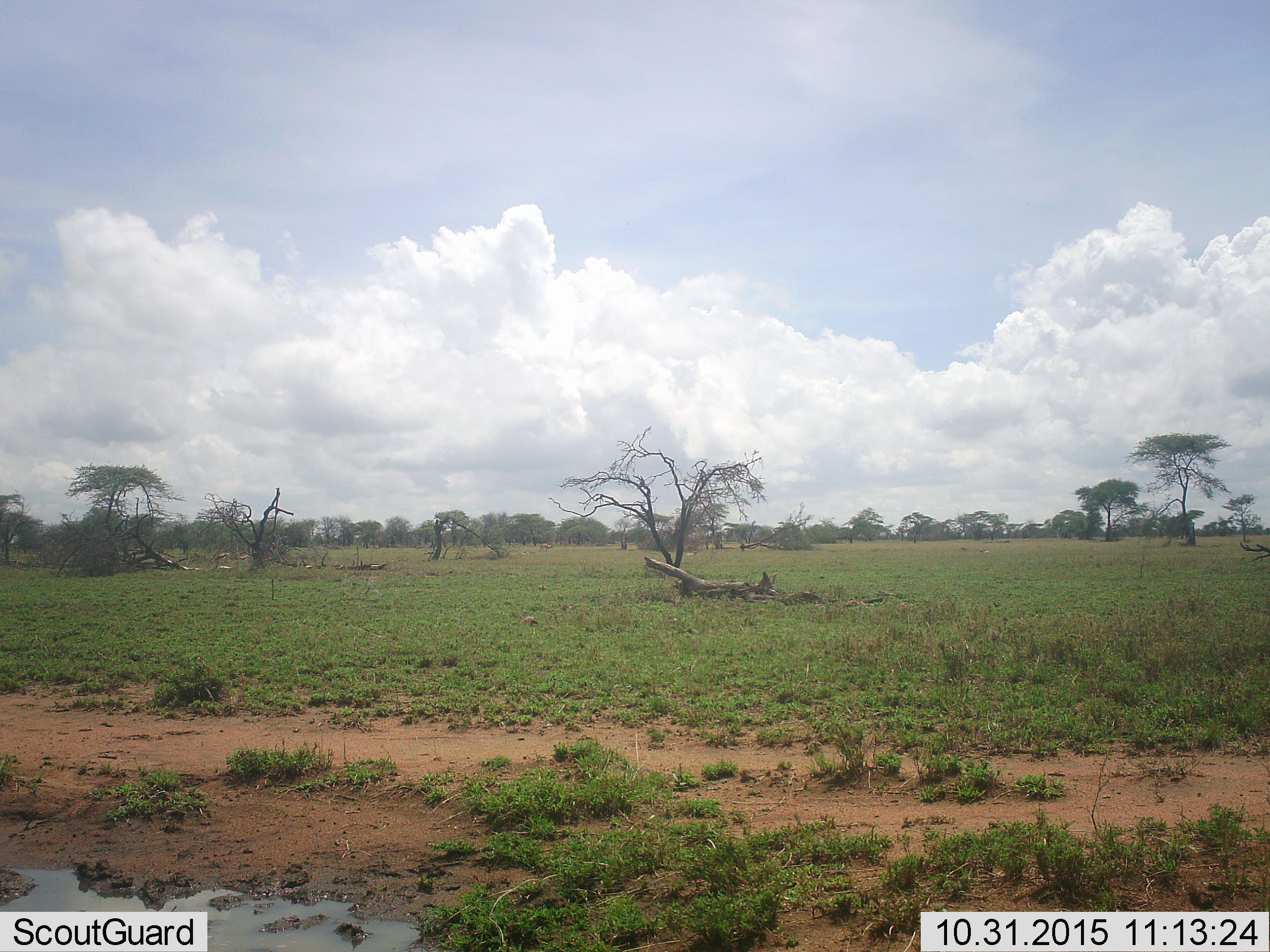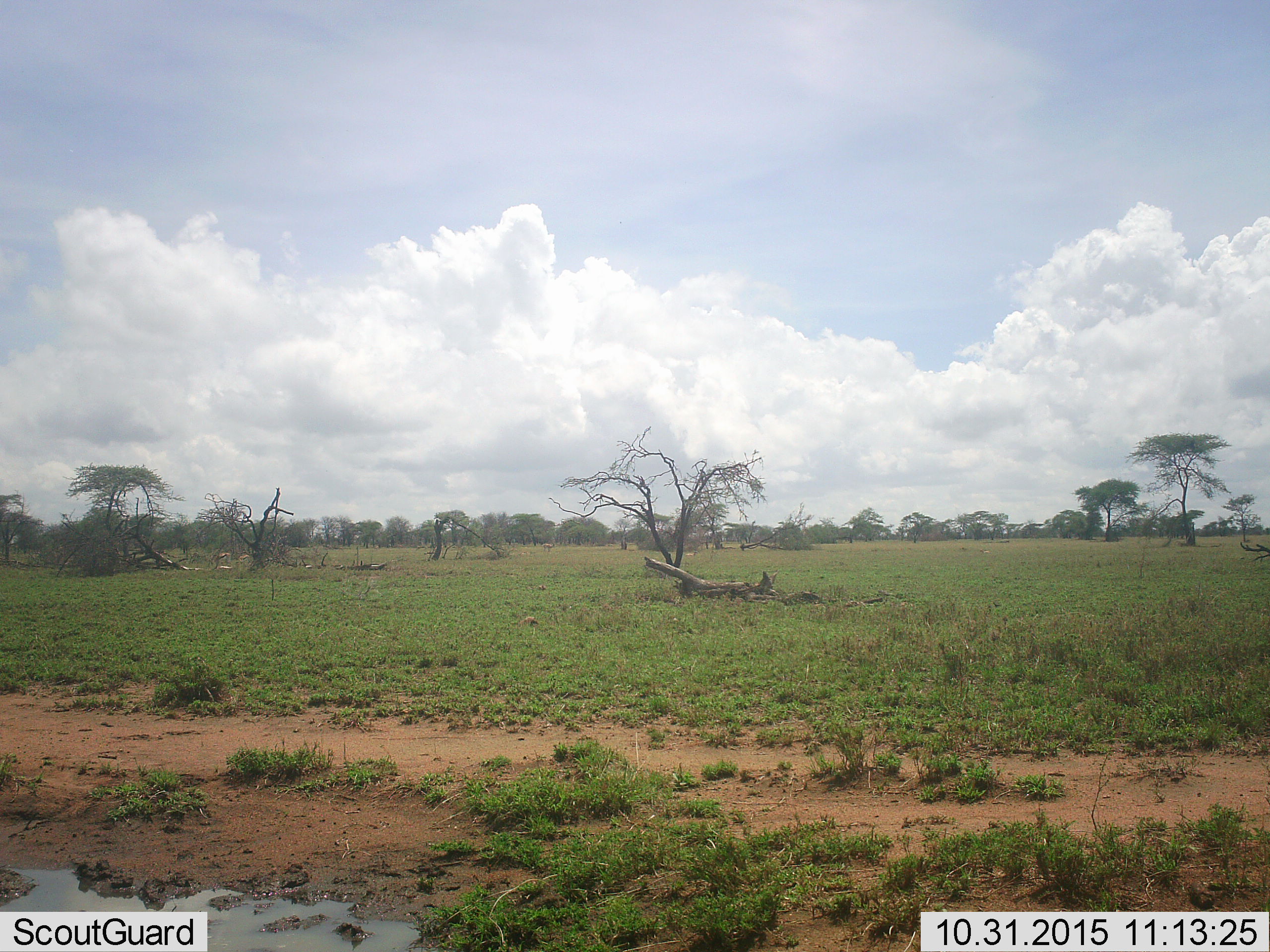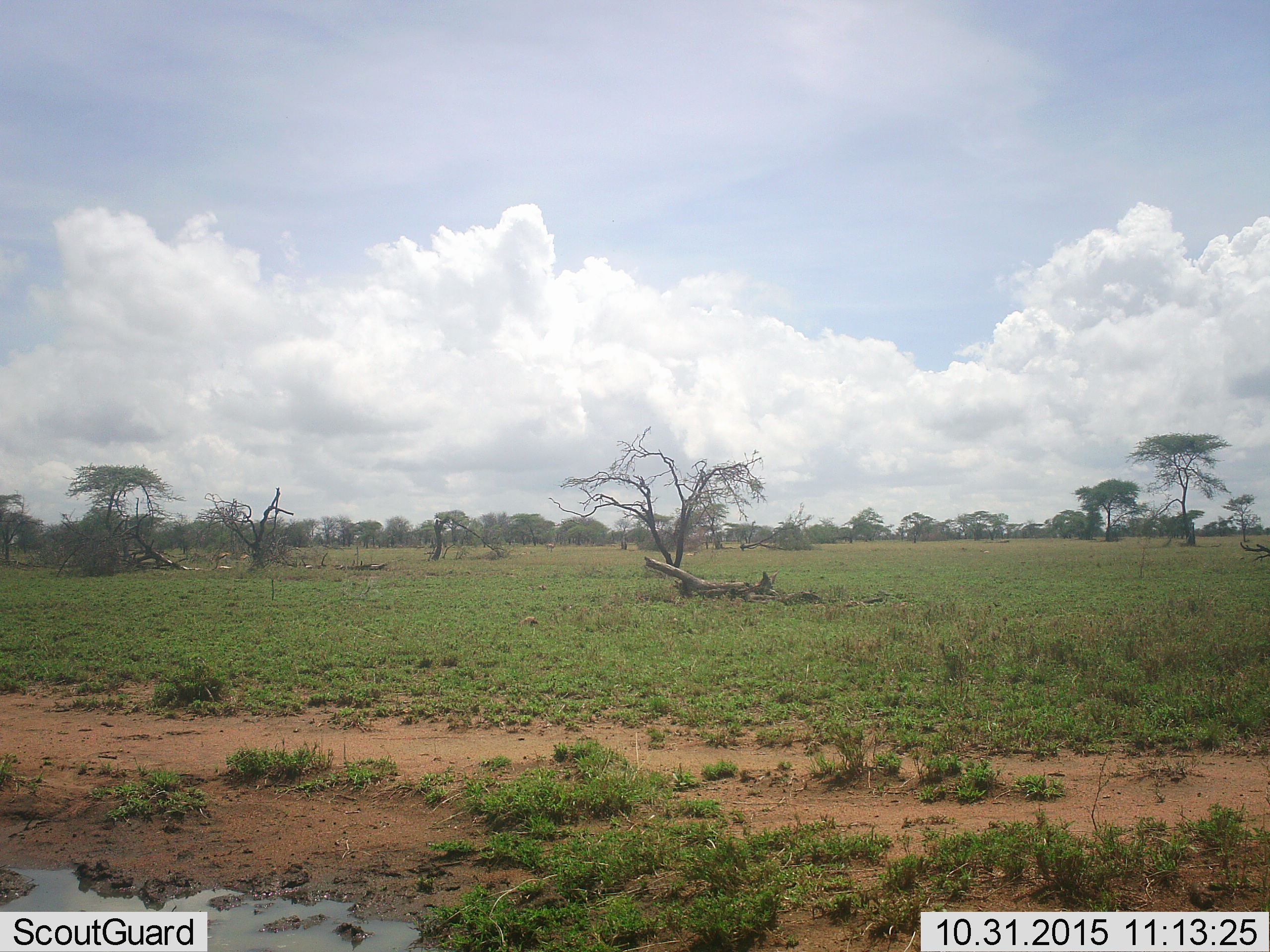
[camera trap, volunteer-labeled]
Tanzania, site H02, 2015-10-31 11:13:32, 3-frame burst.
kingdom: Animalia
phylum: Chordata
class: Mammalia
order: Artiodactyla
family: Bovidae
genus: Eudorcas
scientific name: Eudorcas thomsonii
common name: thomson's gazelle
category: gazellethomsons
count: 2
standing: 40%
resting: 20%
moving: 0%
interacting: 0%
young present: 0%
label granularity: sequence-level